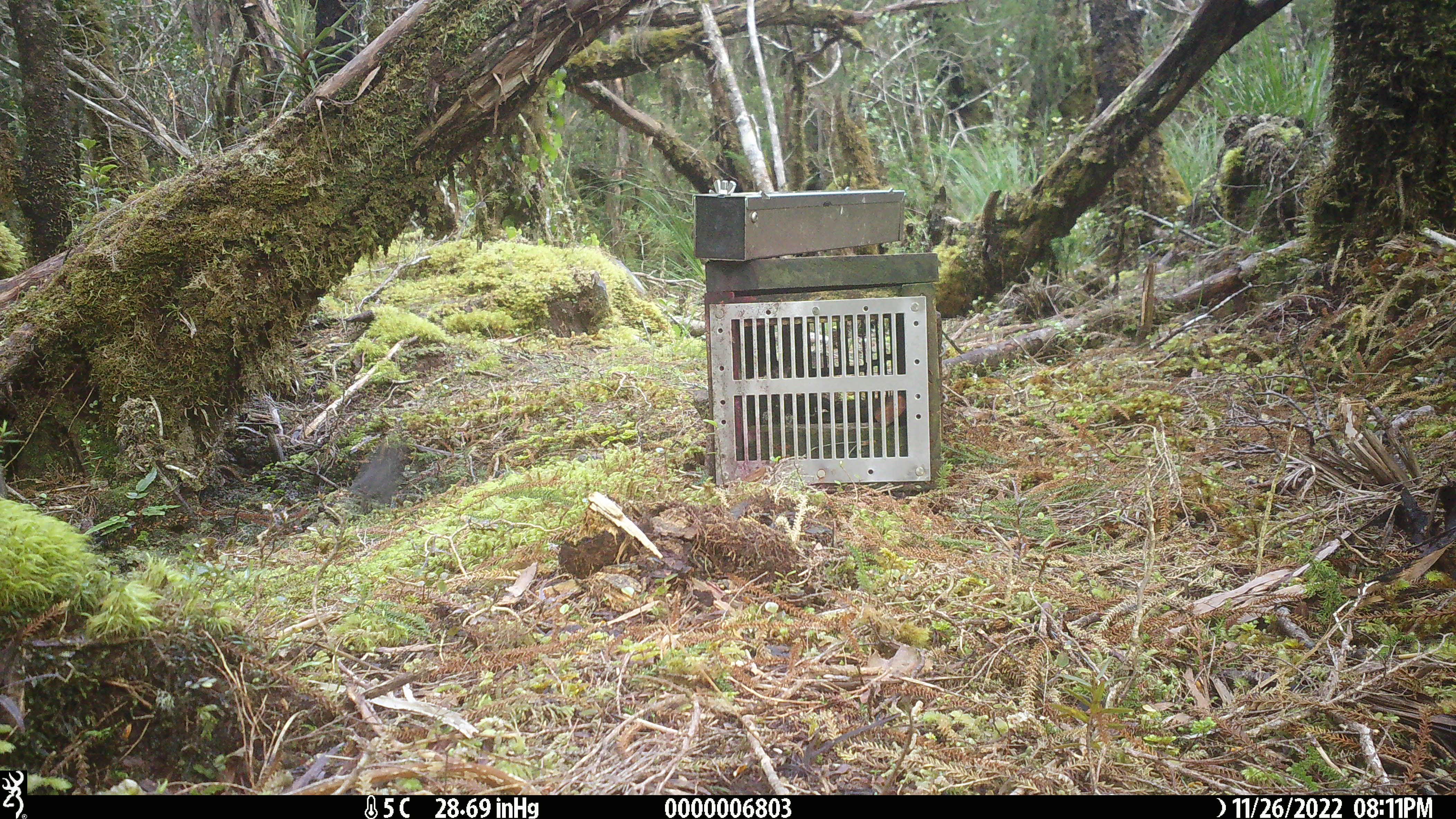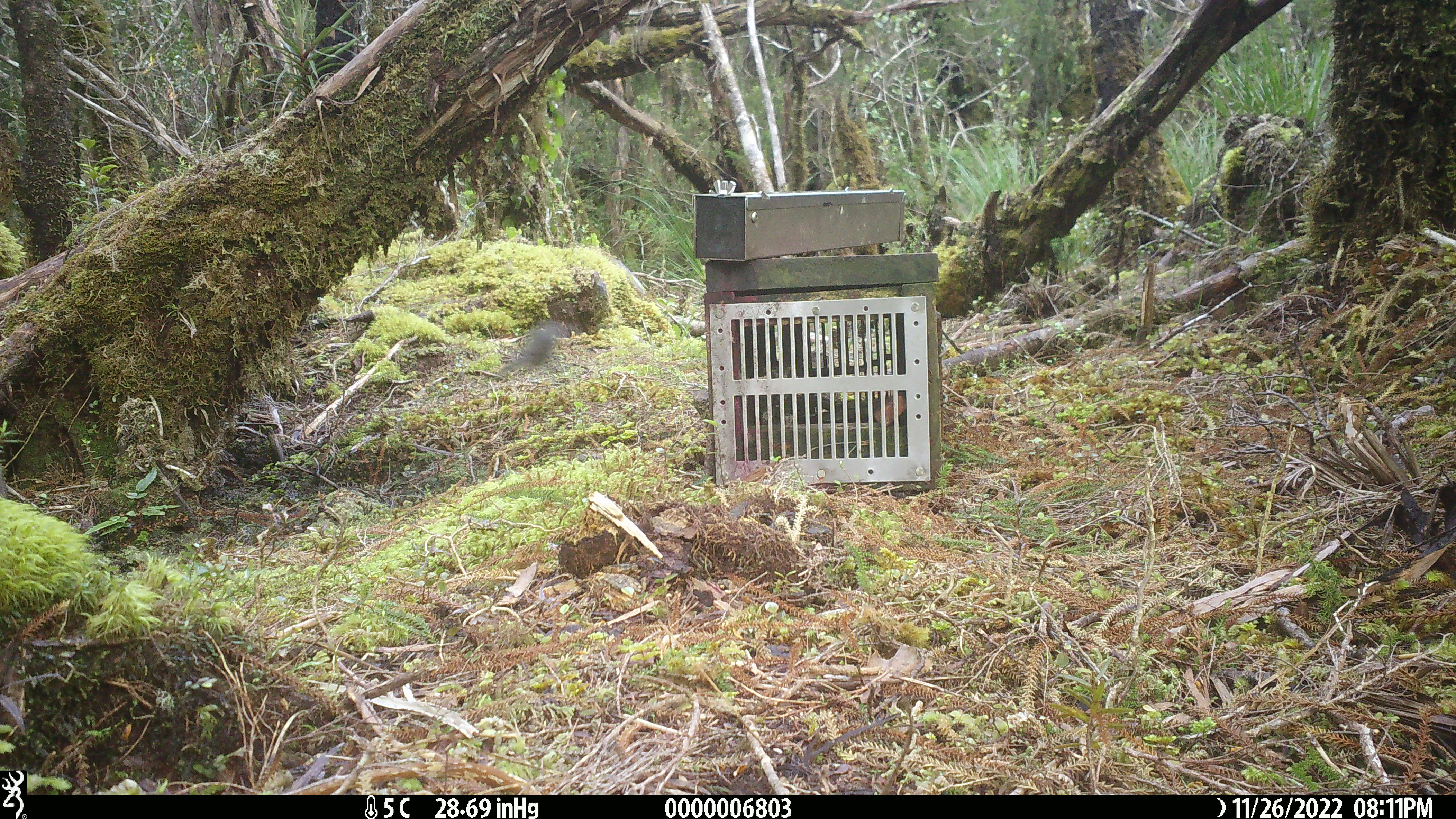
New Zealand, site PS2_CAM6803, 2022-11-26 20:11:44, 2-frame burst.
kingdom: Animalia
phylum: Chordata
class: Aves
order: Passeriformes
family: Petroicidae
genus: Petroica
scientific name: Petroica australis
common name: new zealand robin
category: robin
Robin (new zealand robin) (Petroica australis).